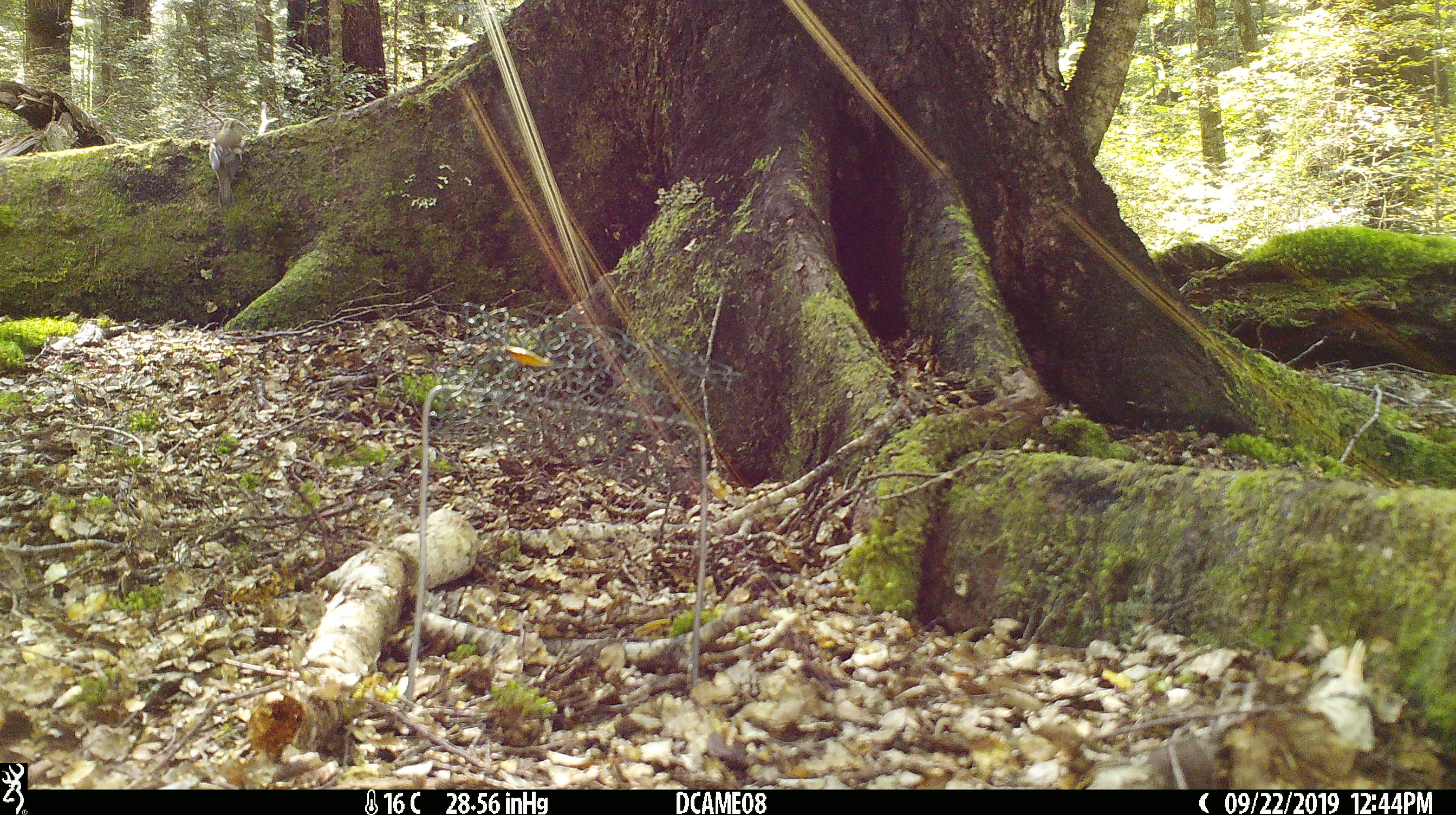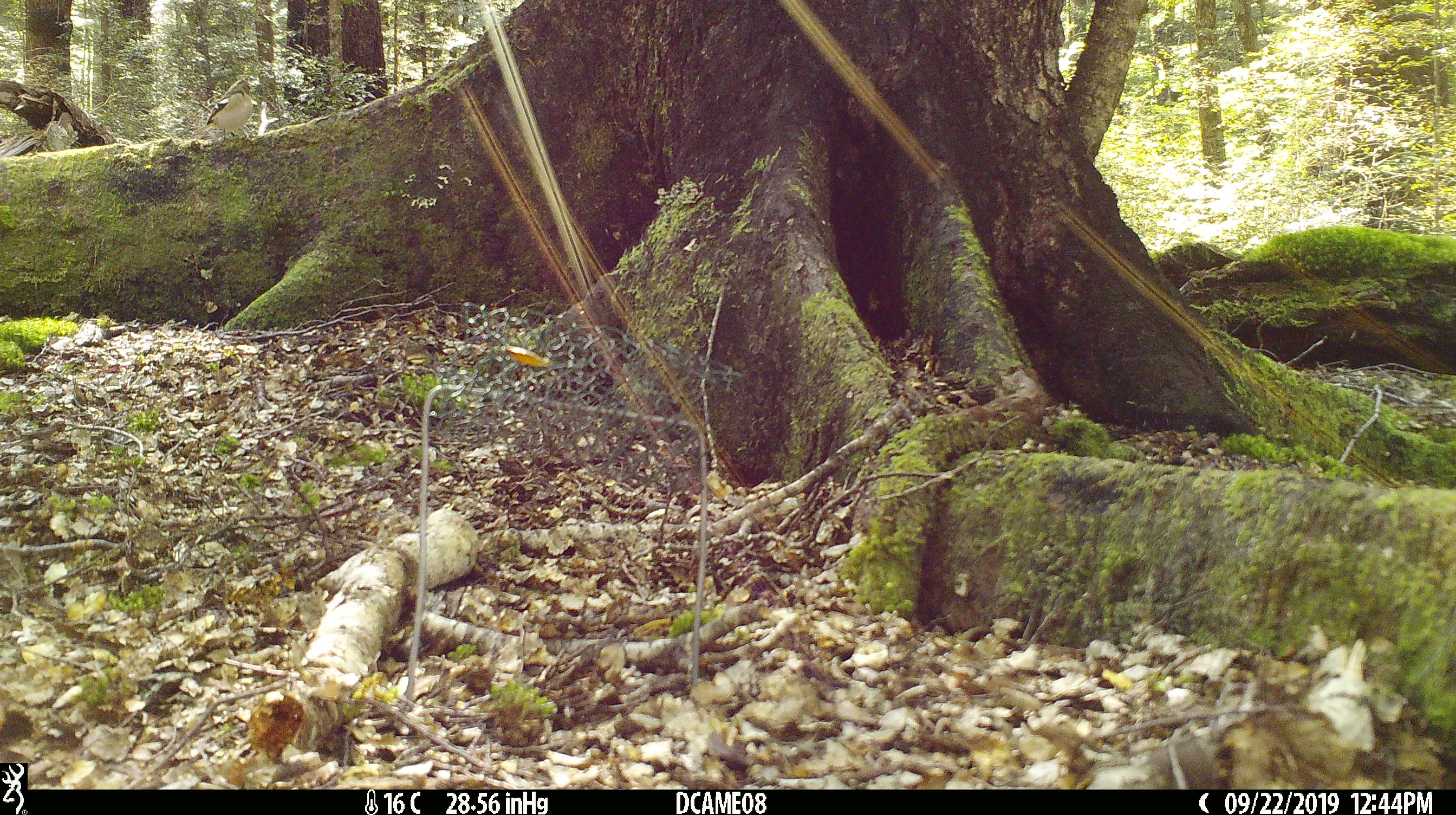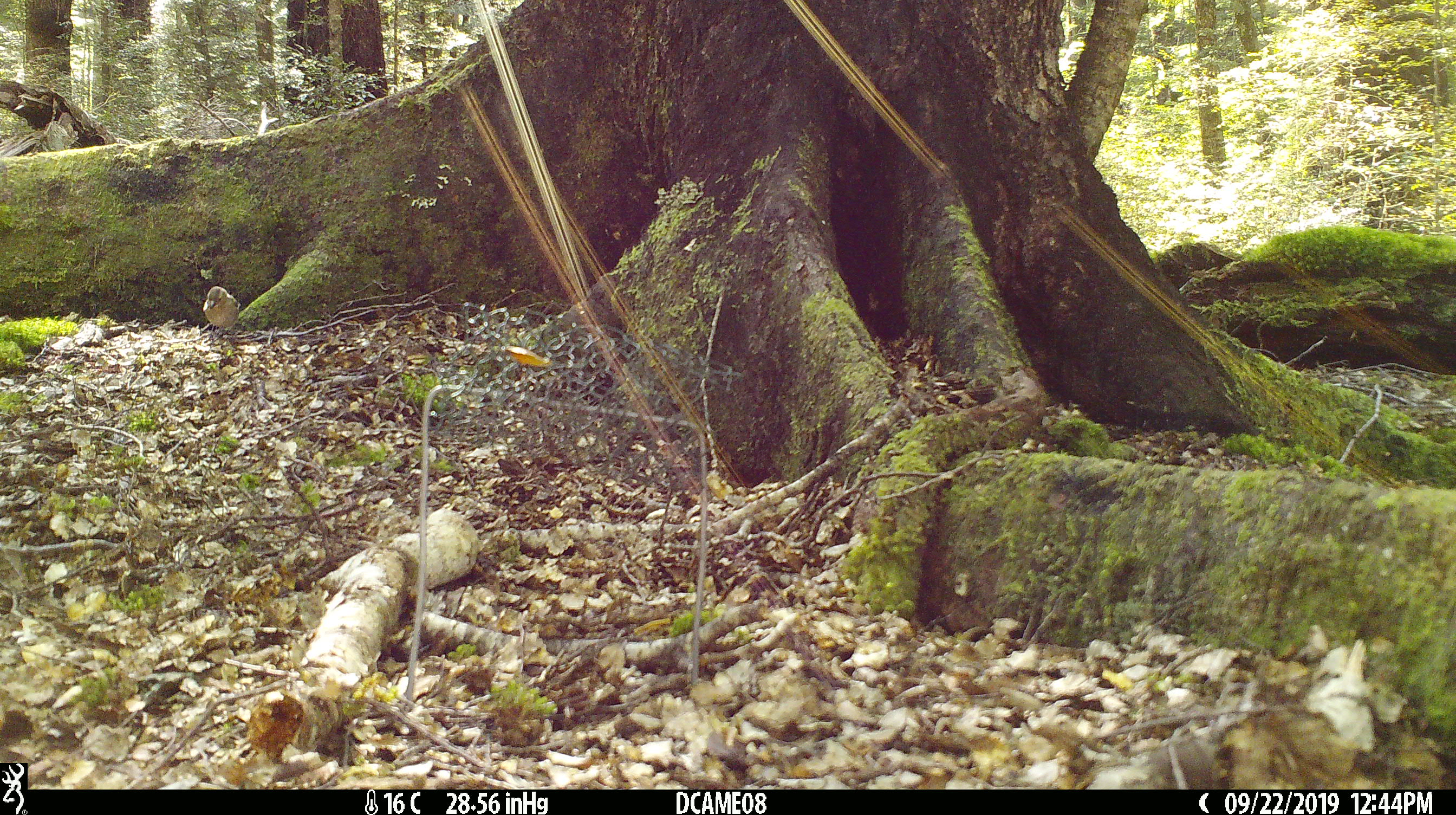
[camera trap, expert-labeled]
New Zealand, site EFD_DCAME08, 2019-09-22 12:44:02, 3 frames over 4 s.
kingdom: Animalia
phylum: Chordata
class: Aves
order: Passeriformes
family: Fringillidae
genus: Fringilla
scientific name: Fringilla coelebs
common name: common chaffinch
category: chaffinch